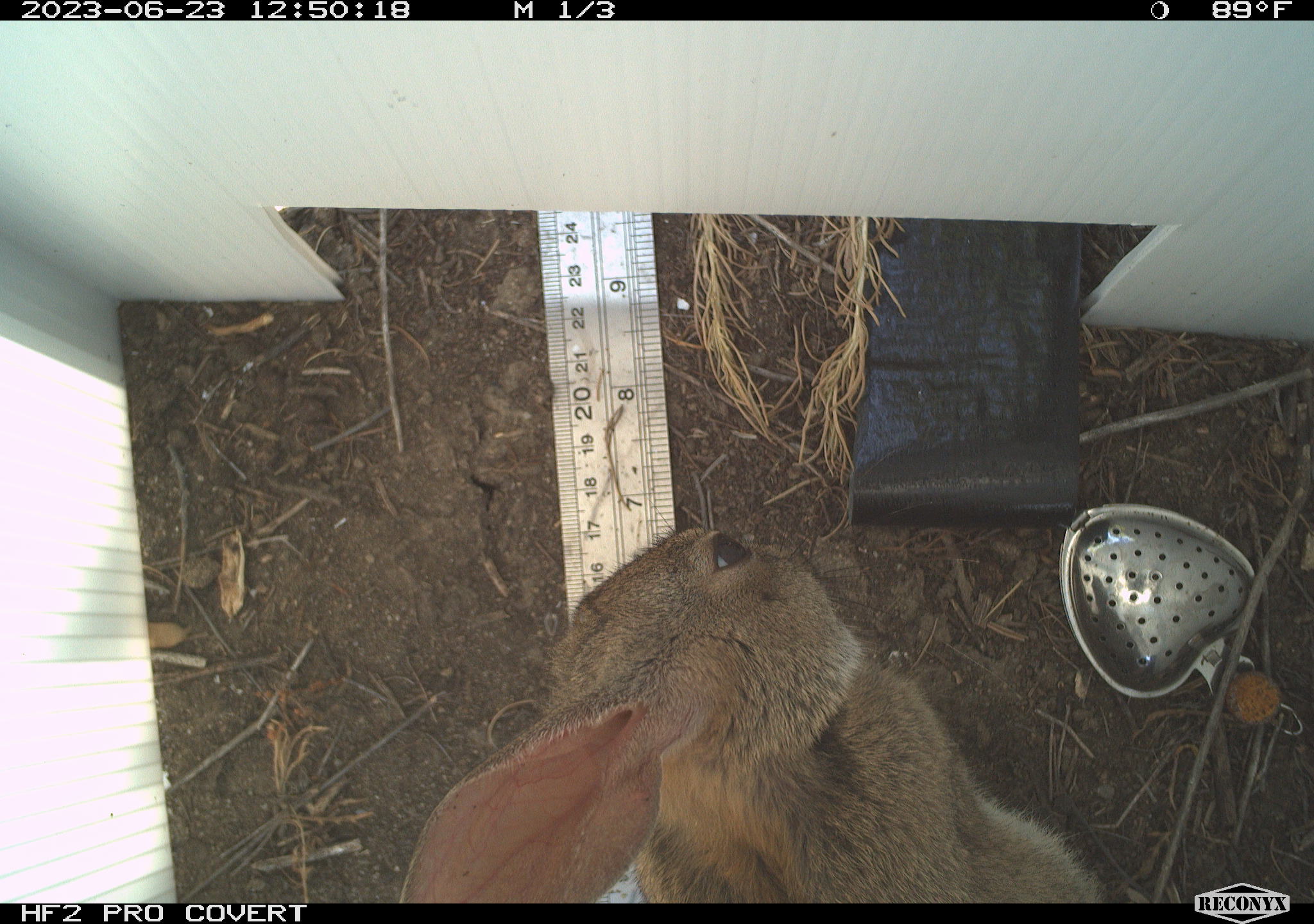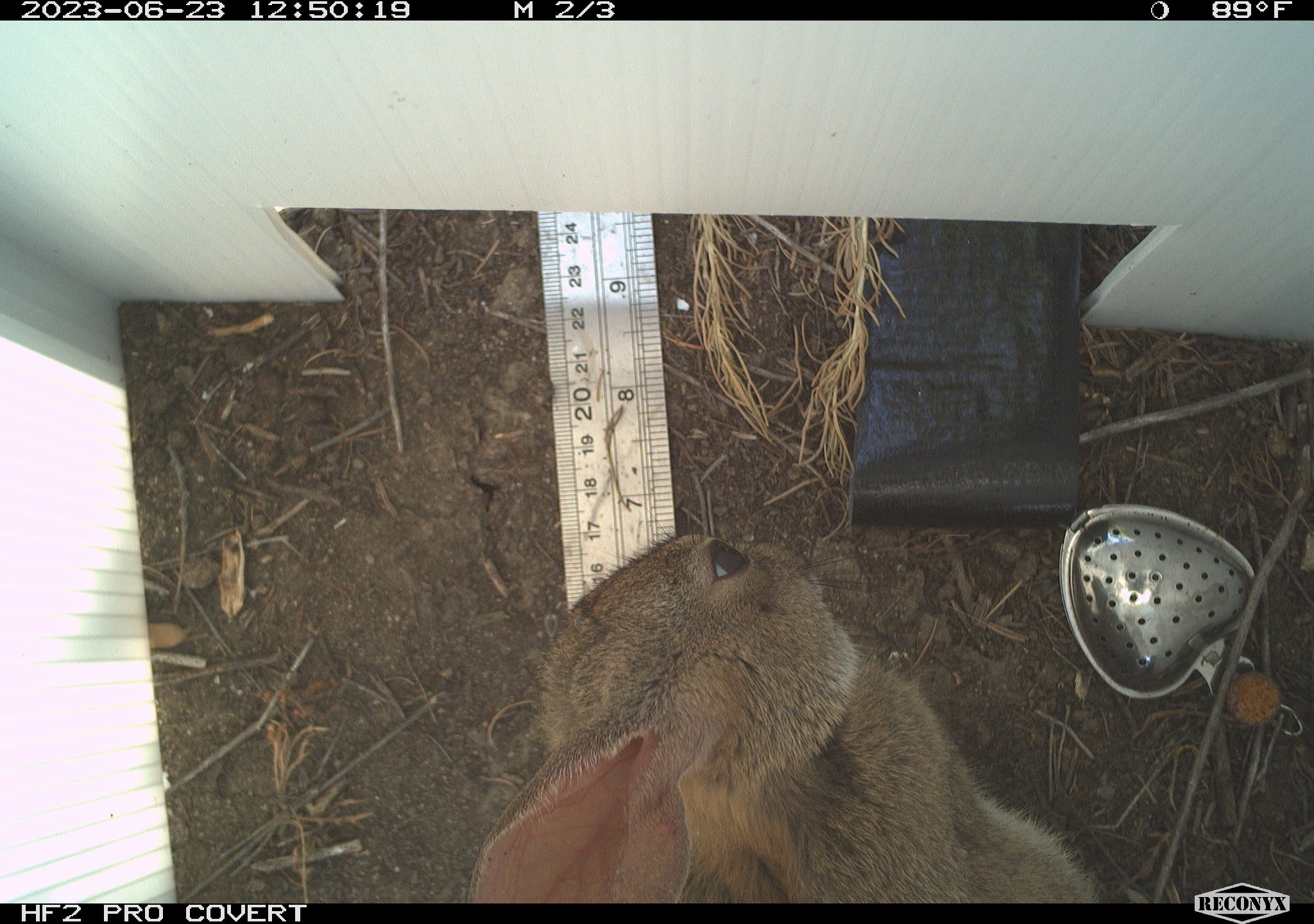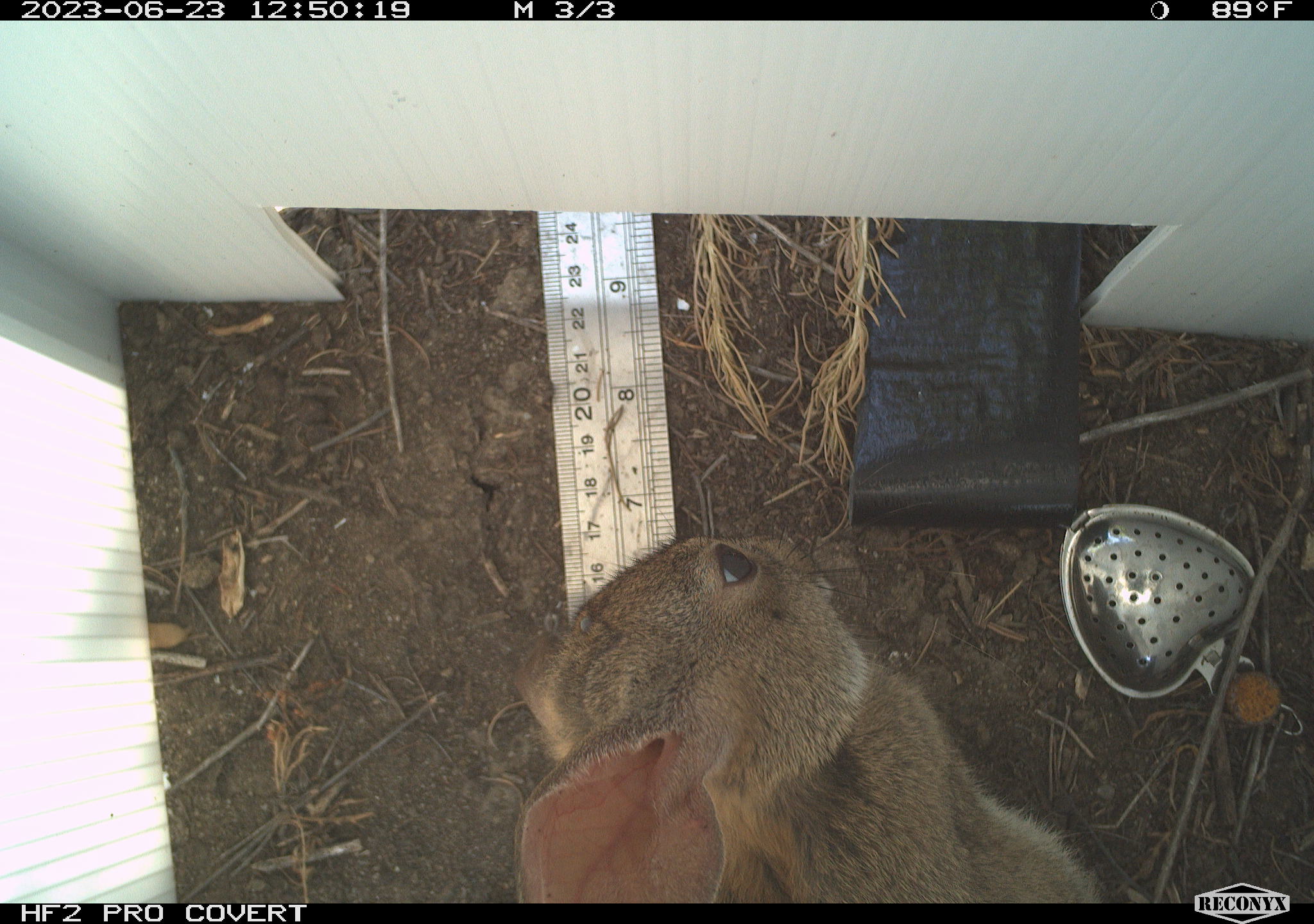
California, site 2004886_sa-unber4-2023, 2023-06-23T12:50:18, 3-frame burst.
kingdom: Animalia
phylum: Chordata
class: Mammalia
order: Lagomorpha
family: Leporidae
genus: Sylvilagus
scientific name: Sylvilagus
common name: cottontail rabbits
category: sylvilagus species